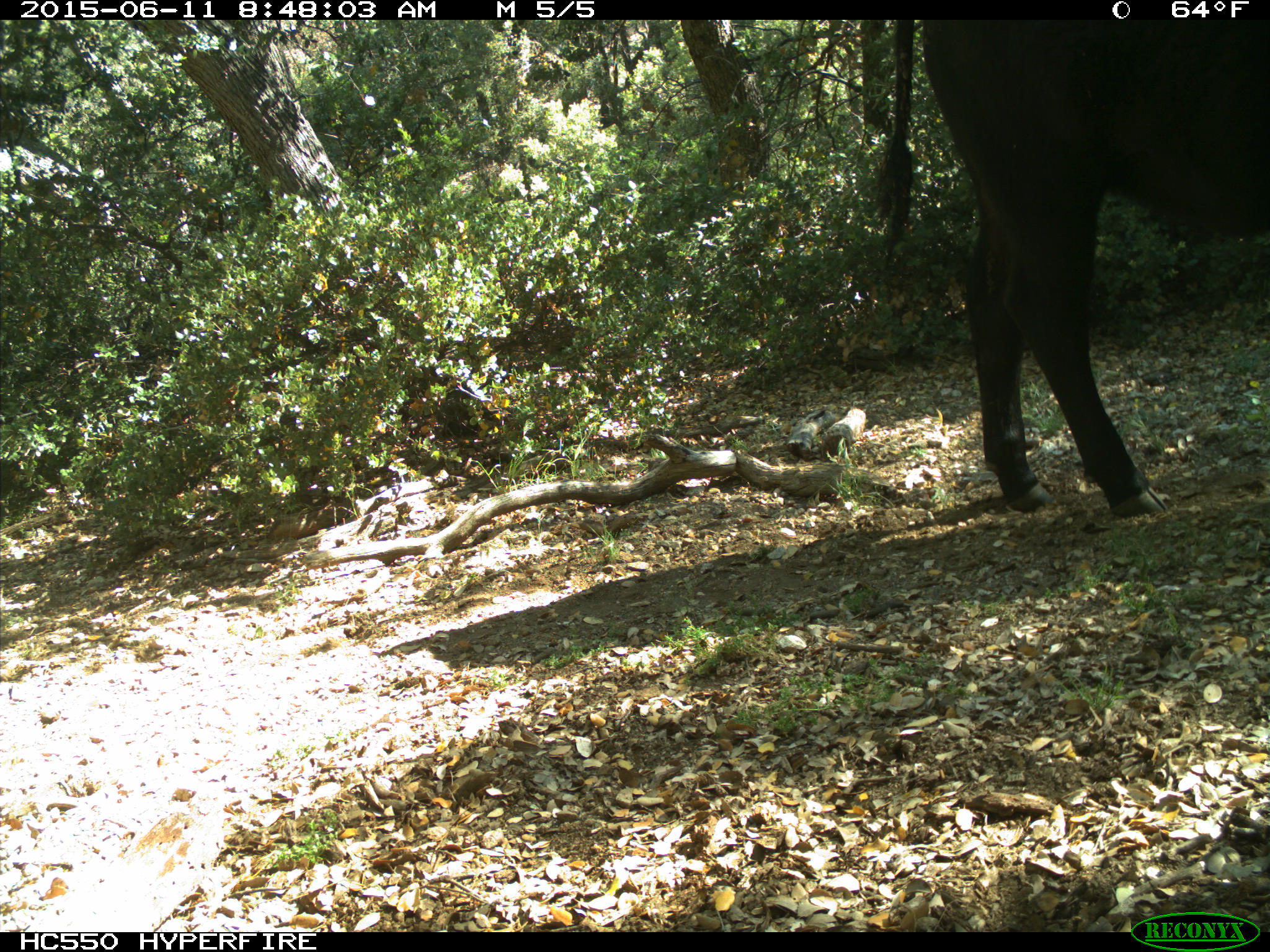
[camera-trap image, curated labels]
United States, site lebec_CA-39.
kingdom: Animalia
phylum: Chordata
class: Mammalia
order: Artiodactyla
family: Bovidae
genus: Bos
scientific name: Bos taurus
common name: domestic cow